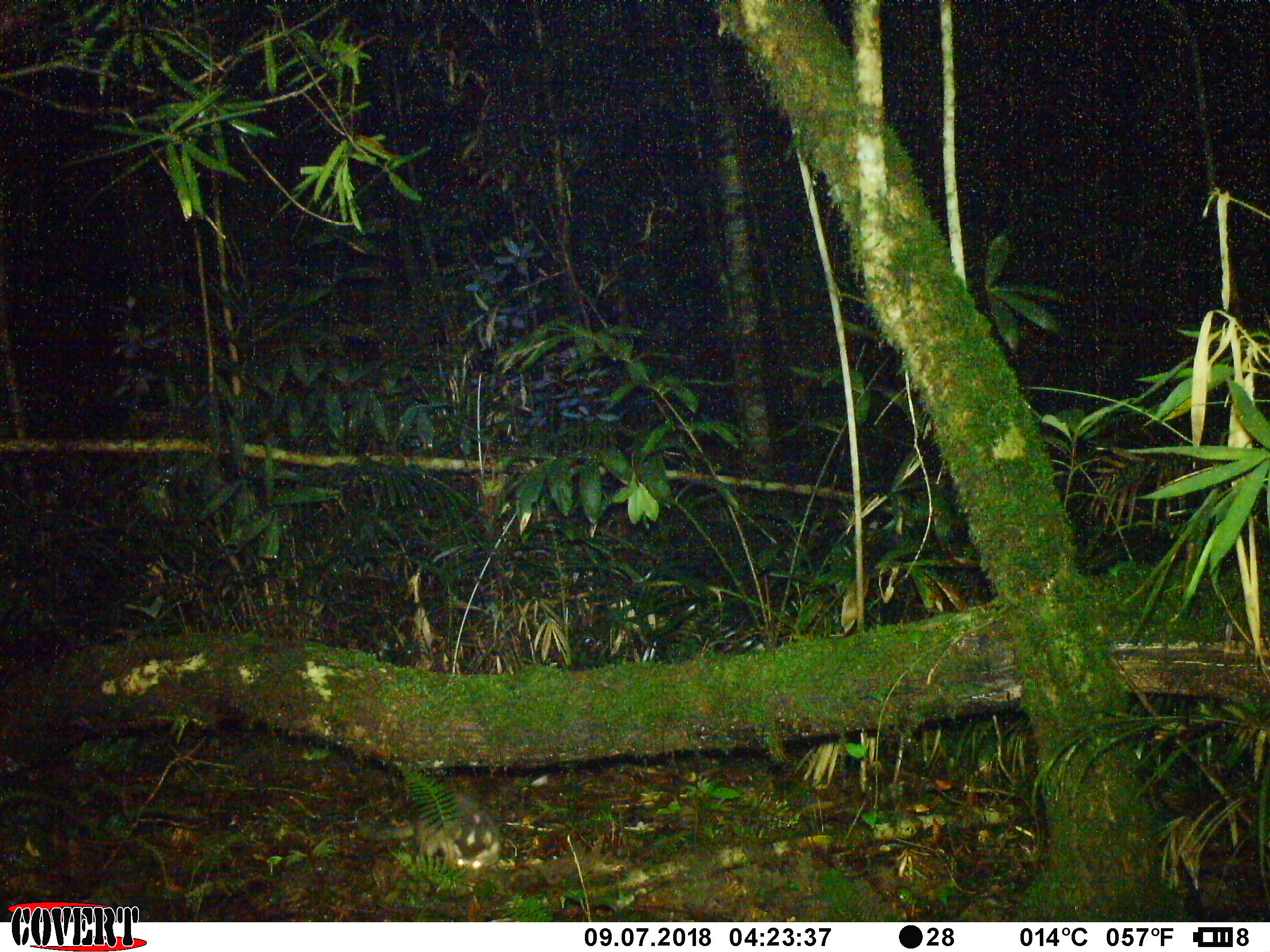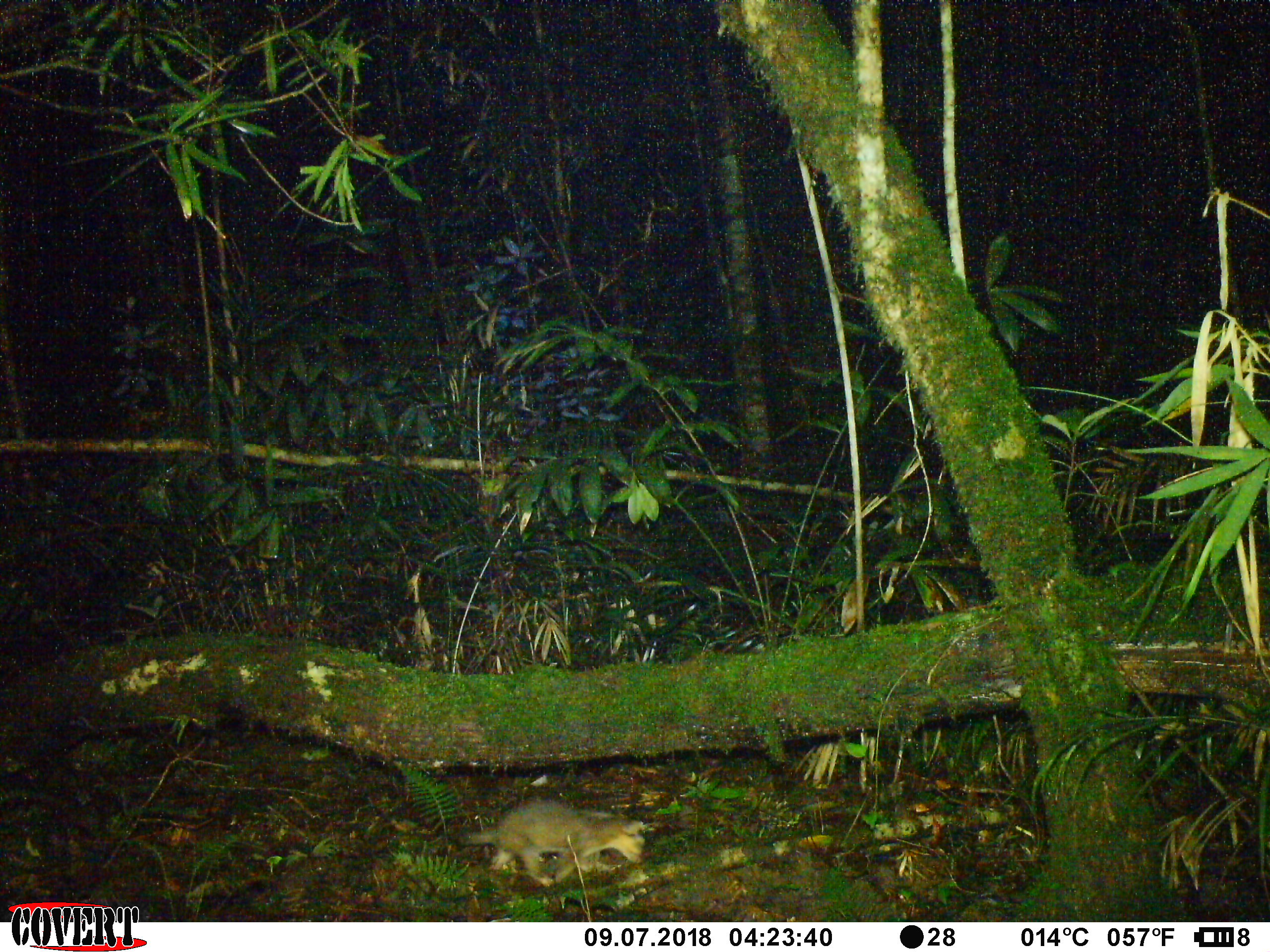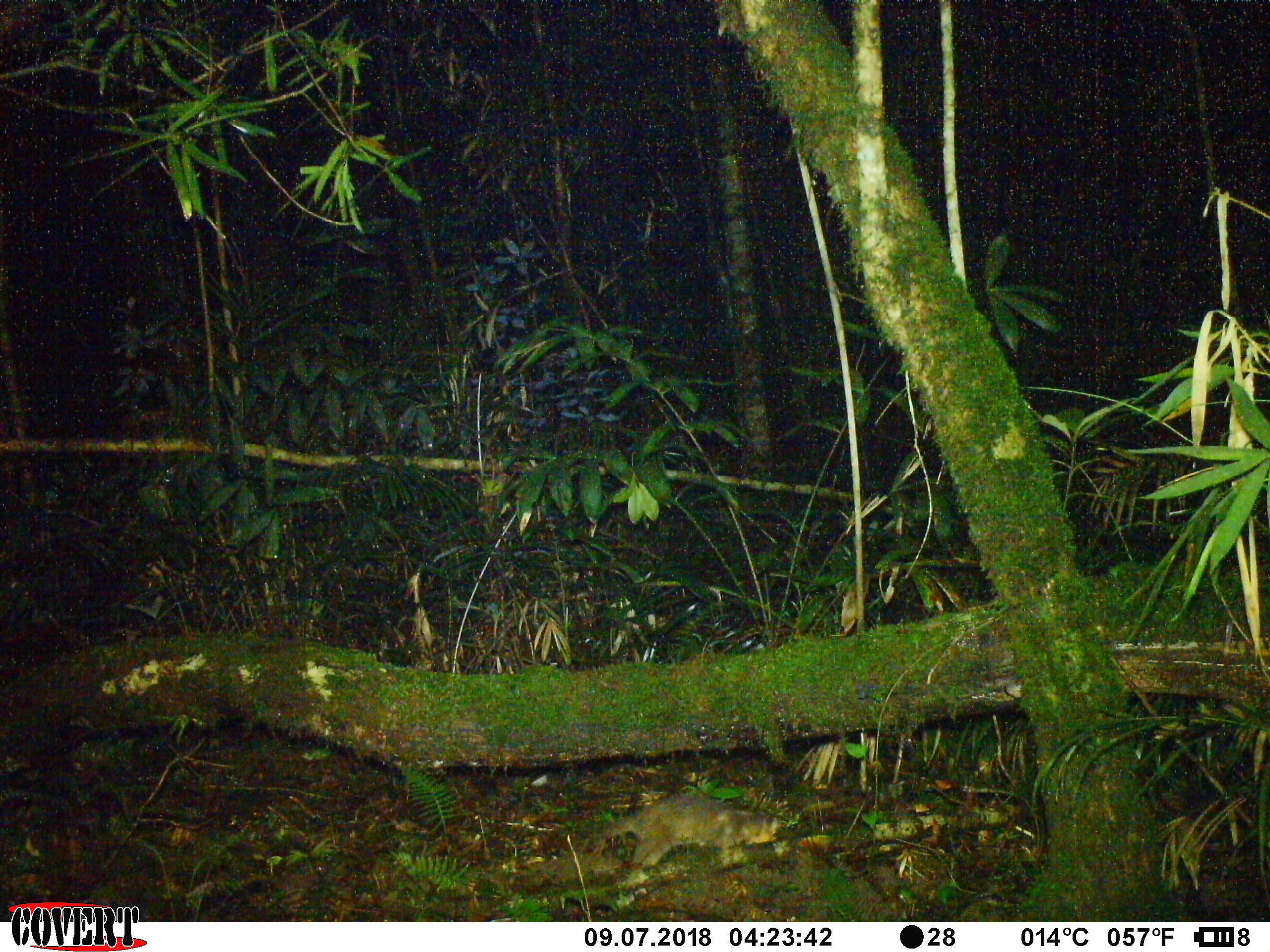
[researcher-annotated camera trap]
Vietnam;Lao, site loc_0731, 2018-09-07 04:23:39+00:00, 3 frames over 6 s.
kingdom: Animalia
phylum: Chordata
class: Mammalia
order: Carnivora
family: Mustelidae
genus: Melogale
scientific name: Melogale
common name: ferret badger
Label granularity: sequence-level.